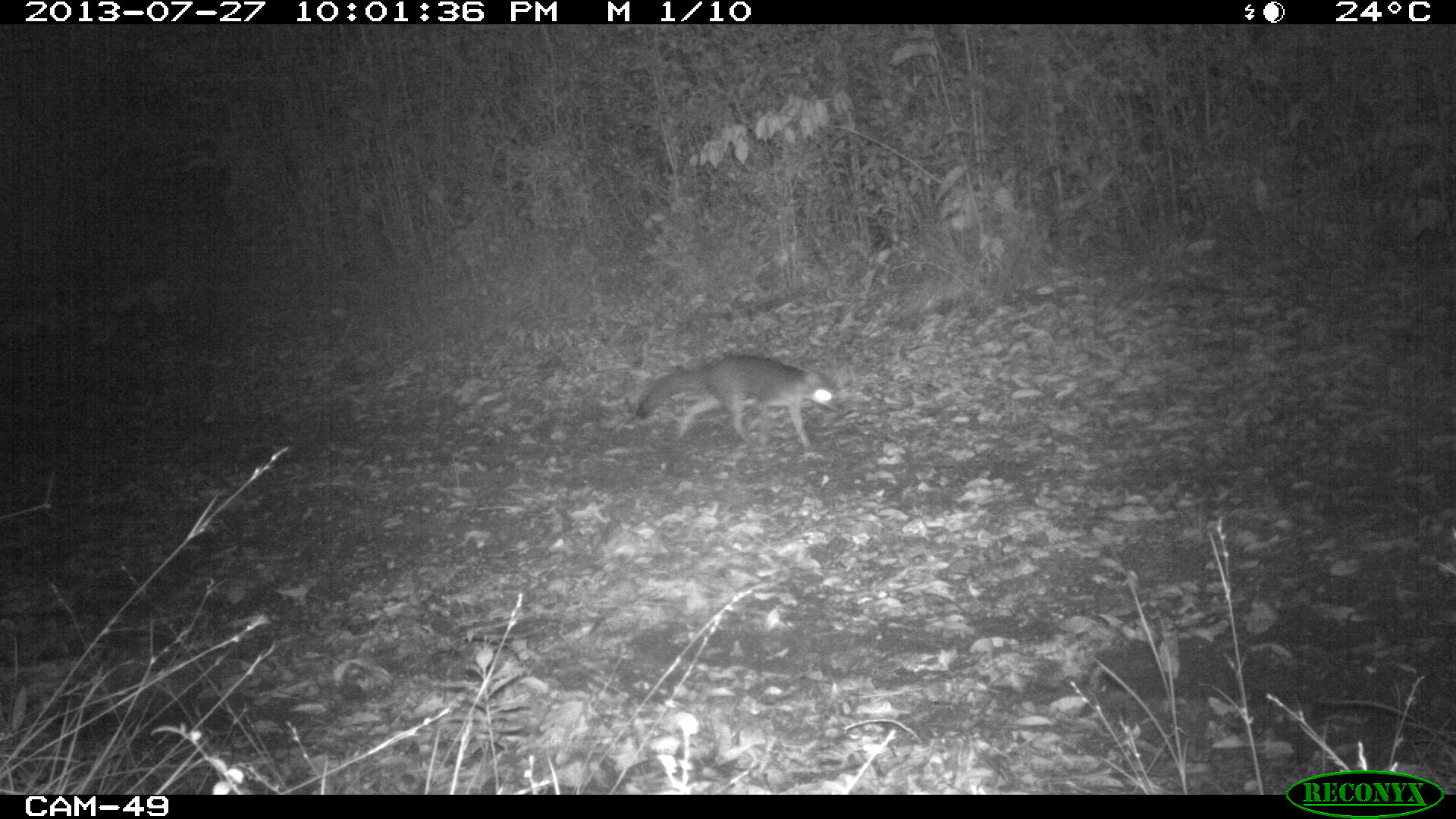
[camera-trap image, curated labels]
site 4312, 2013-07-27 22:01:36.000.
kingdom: Animalia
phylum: Chordata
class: Mammalia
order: Carnivora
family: Canidae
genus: Urocyon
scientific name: Urocyon cinereoargenteus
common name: gray fox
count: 1